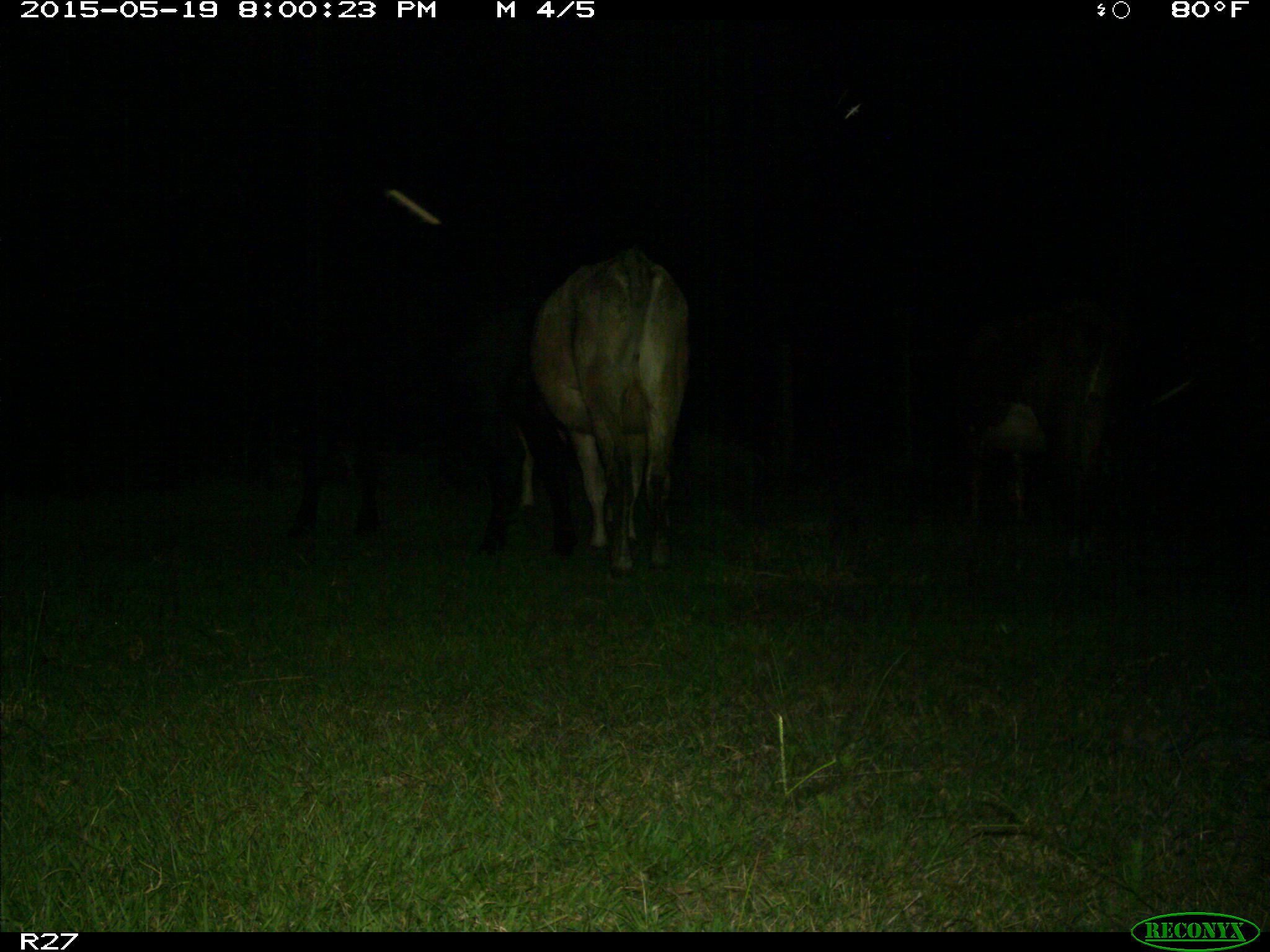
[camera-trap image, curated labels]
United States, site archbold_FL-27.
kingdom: Animalia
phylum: Chordata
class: Mammalia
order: Artiodactyla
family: Bovidae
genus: Bos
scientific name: Bos taurus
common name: domestic cow